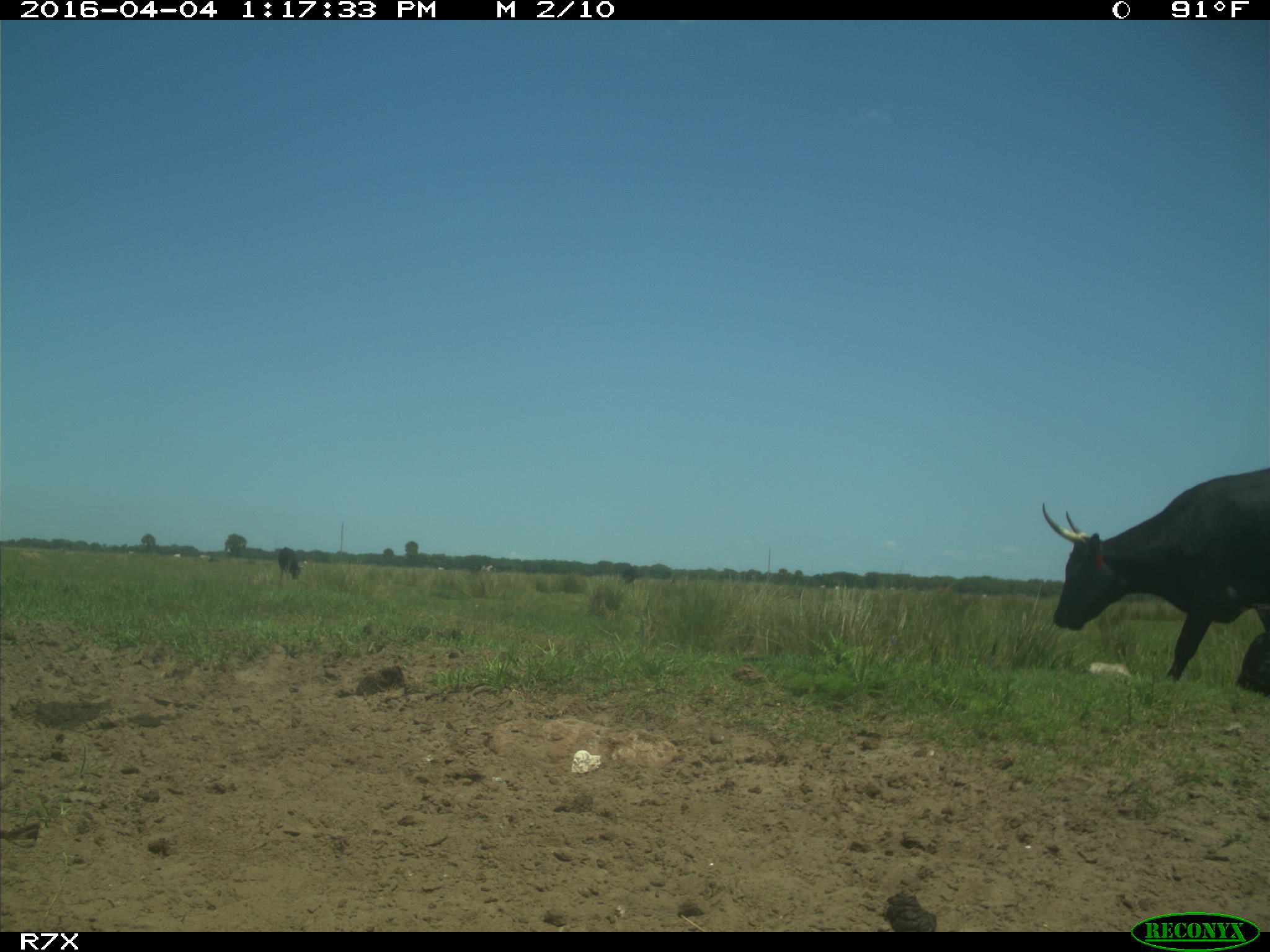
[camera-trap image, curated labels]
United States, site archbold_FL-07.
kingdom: Animalia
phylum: Chordata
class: Mammalia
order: Artiodactyla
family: Bovidae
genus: Bos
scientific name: Bos taurus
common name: domestic cow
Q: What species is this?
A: Bos taurus (domestic cow).